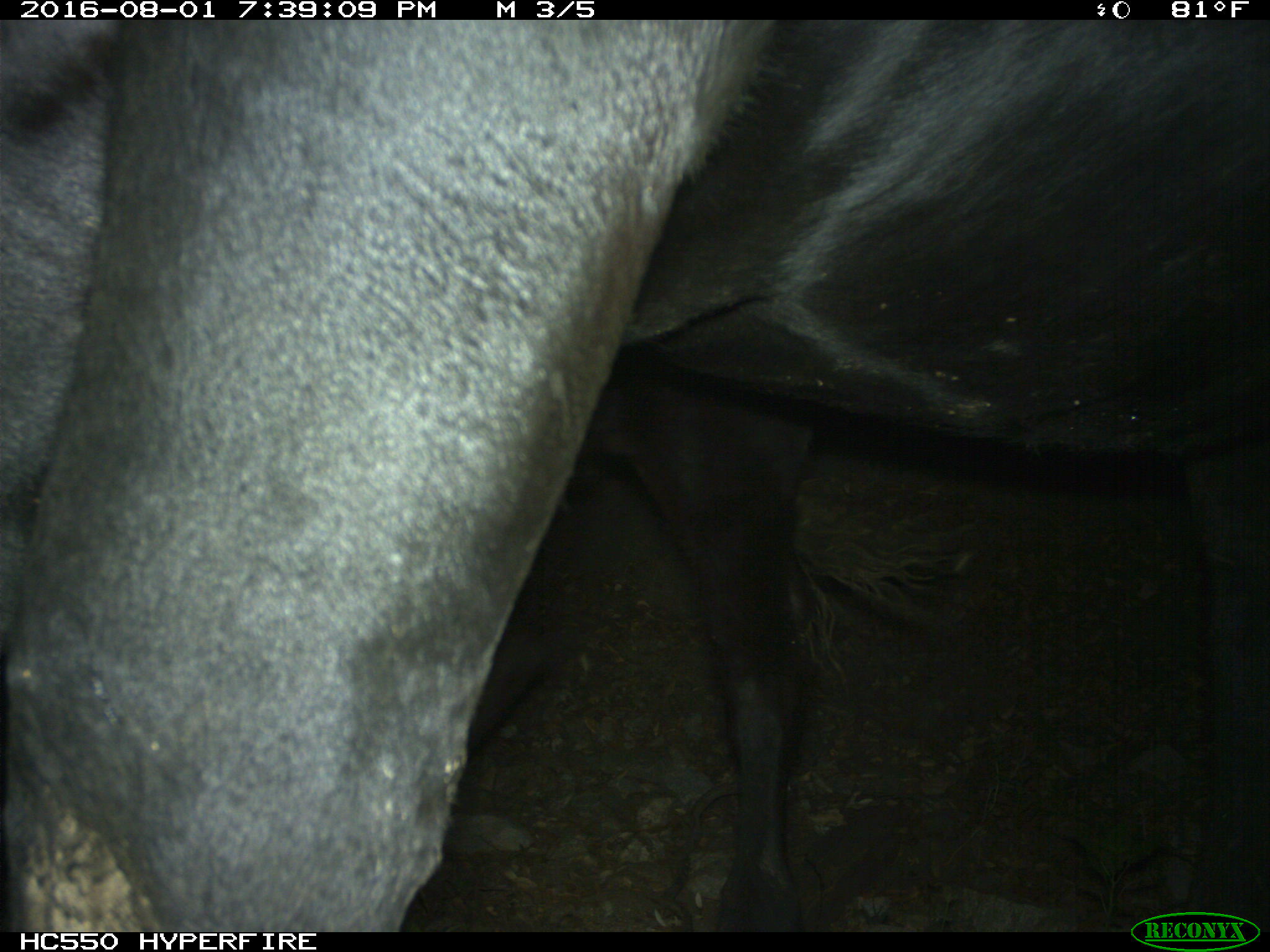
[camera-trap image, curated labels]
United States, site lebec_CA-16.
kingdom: Animalia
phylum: Chordata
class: Mammalia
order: Artiodactyla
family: Bovidae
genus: Bos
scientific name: Bos taurus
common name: domestic cow